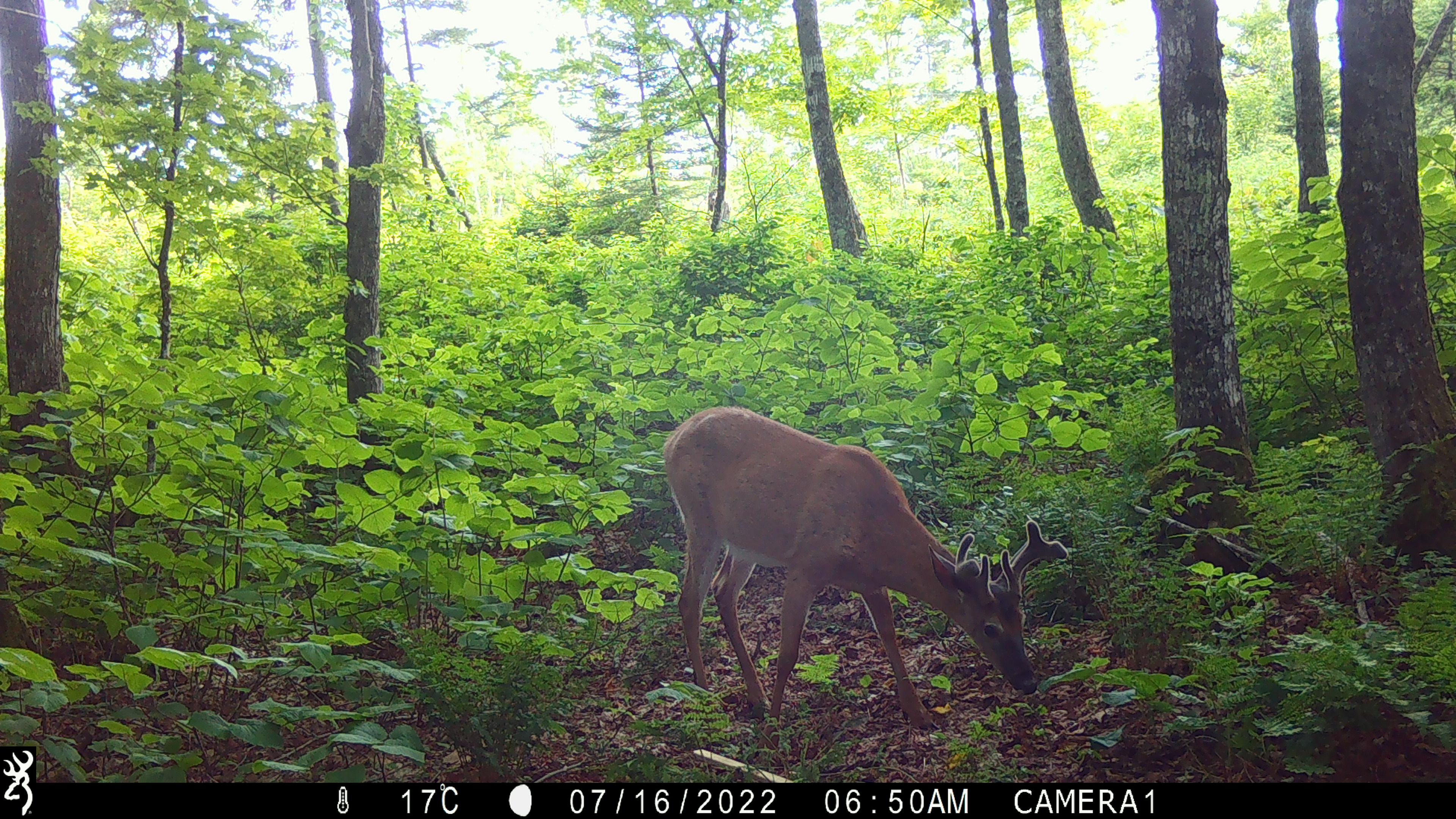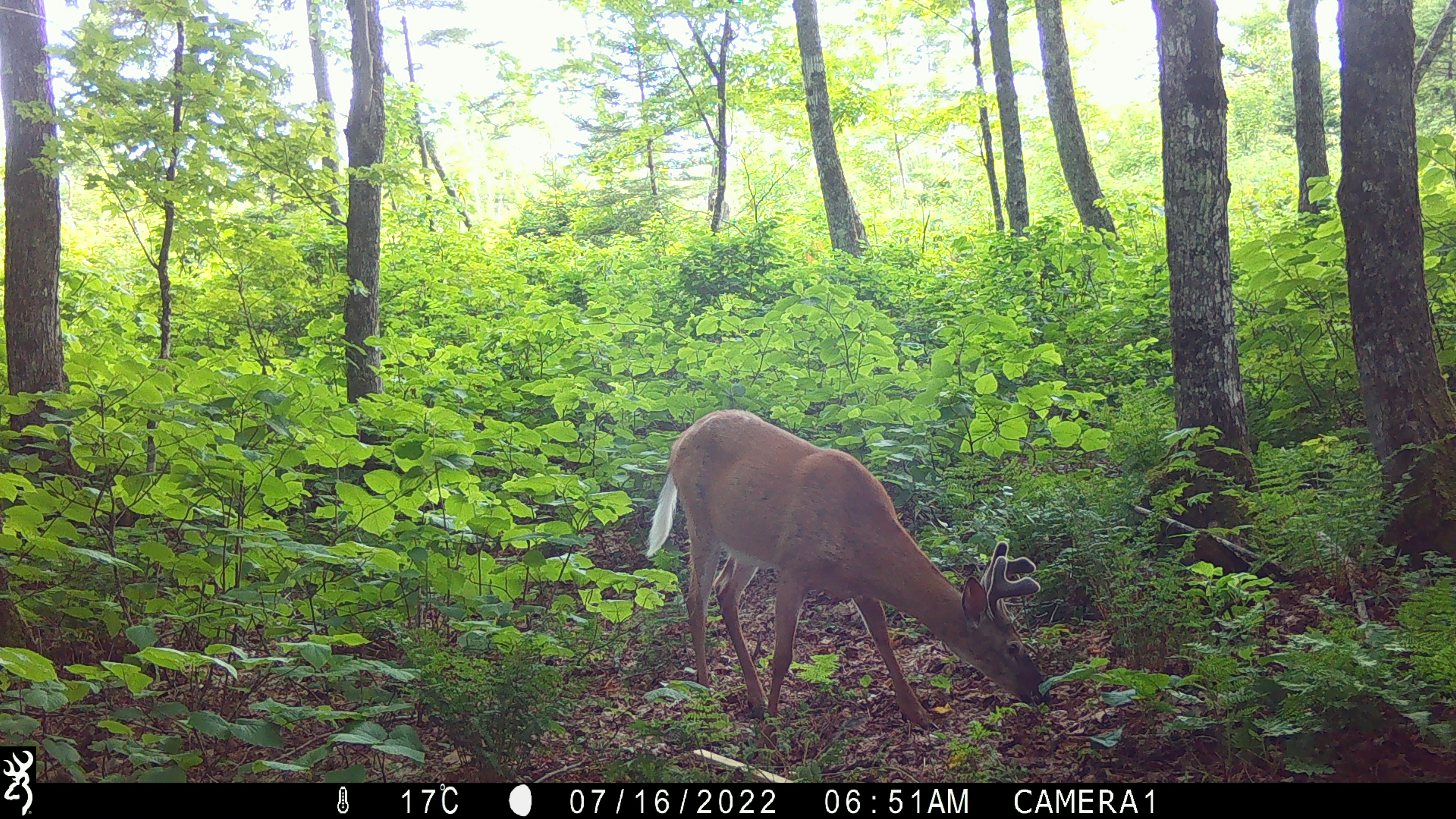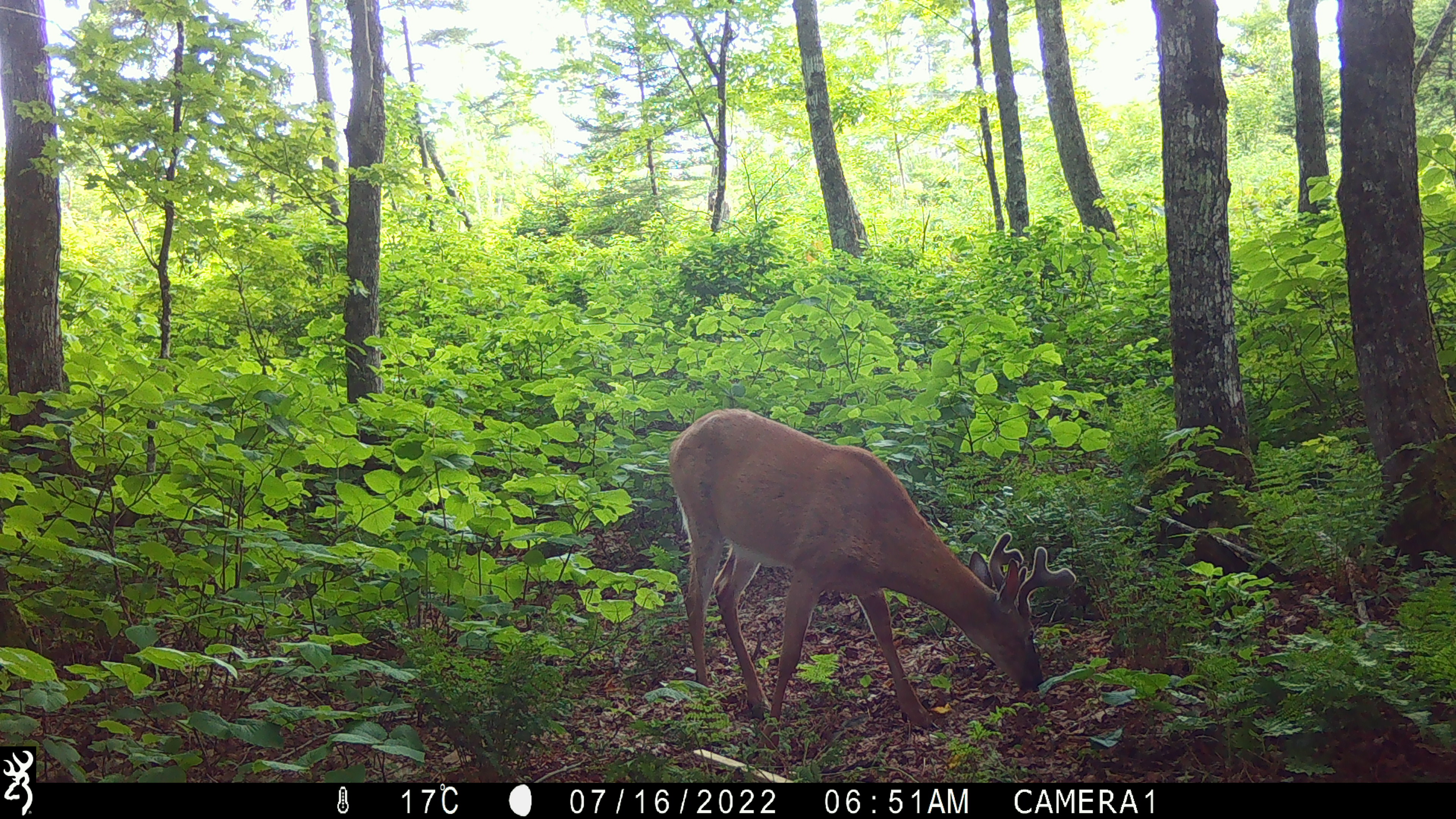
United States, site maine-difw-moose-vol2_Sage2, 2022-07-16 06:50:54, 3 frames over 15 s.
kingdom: Animalia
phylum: Chordata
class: Mammalia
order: Artiodactyla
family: Cervidae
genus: Odocoileus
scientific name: Odocoileus virginianus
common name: white-tailed deer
White-tailed deer (Odocoileus virginianus).